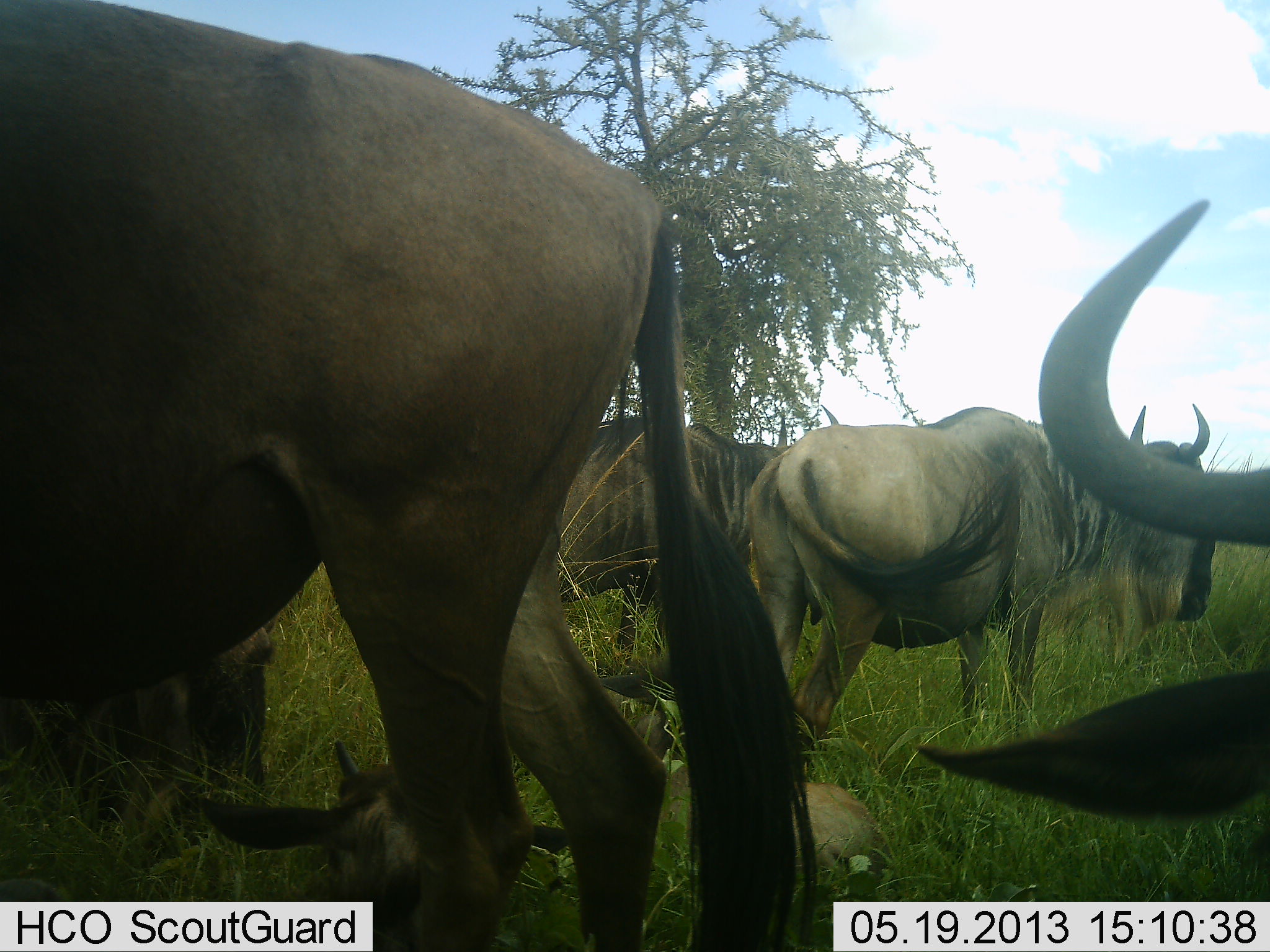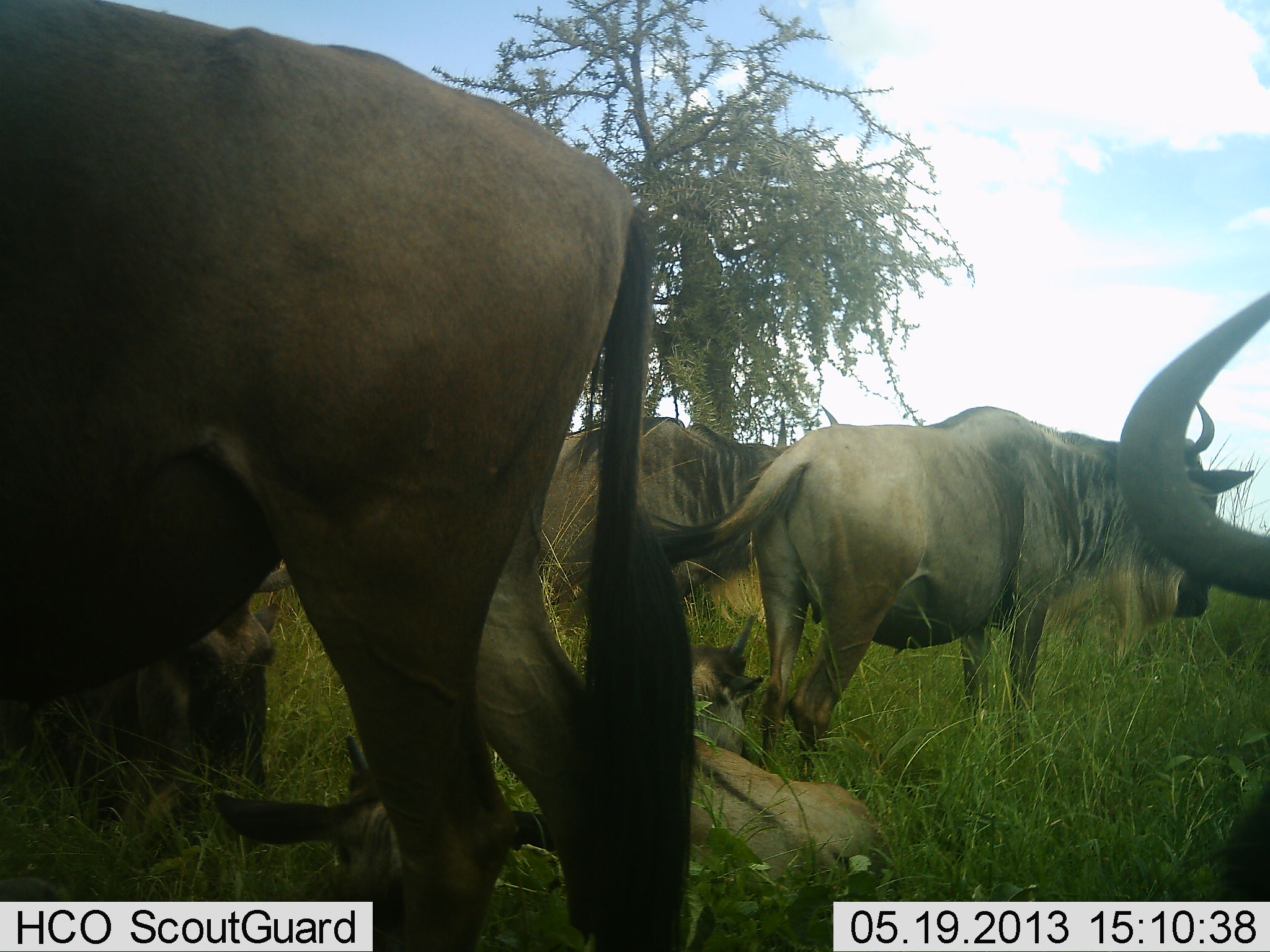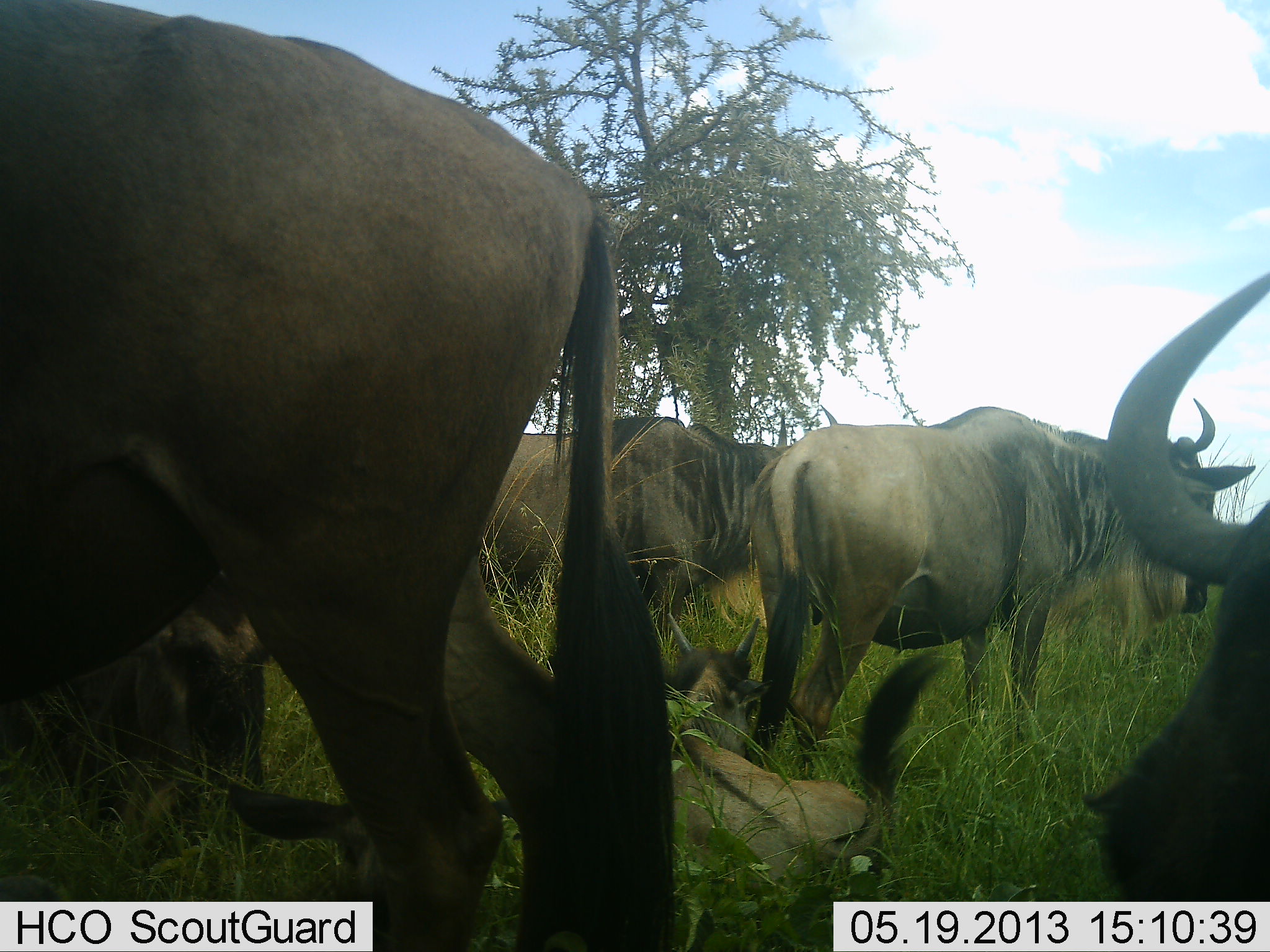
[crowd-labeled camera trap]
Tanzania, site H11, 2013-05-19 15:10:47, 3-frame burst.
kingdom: Animalia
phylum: Chordata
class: Mammalia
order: Artiodactyla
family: Bovidae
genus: Connochaetes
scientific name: Connochaetes taurinus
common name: blue wildebeest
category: wildebeest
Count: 7.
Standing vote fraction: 95%.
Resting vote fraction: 90%.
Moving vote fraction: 25%.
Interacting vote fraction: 15%.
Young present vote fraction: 55%.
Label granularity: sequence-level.